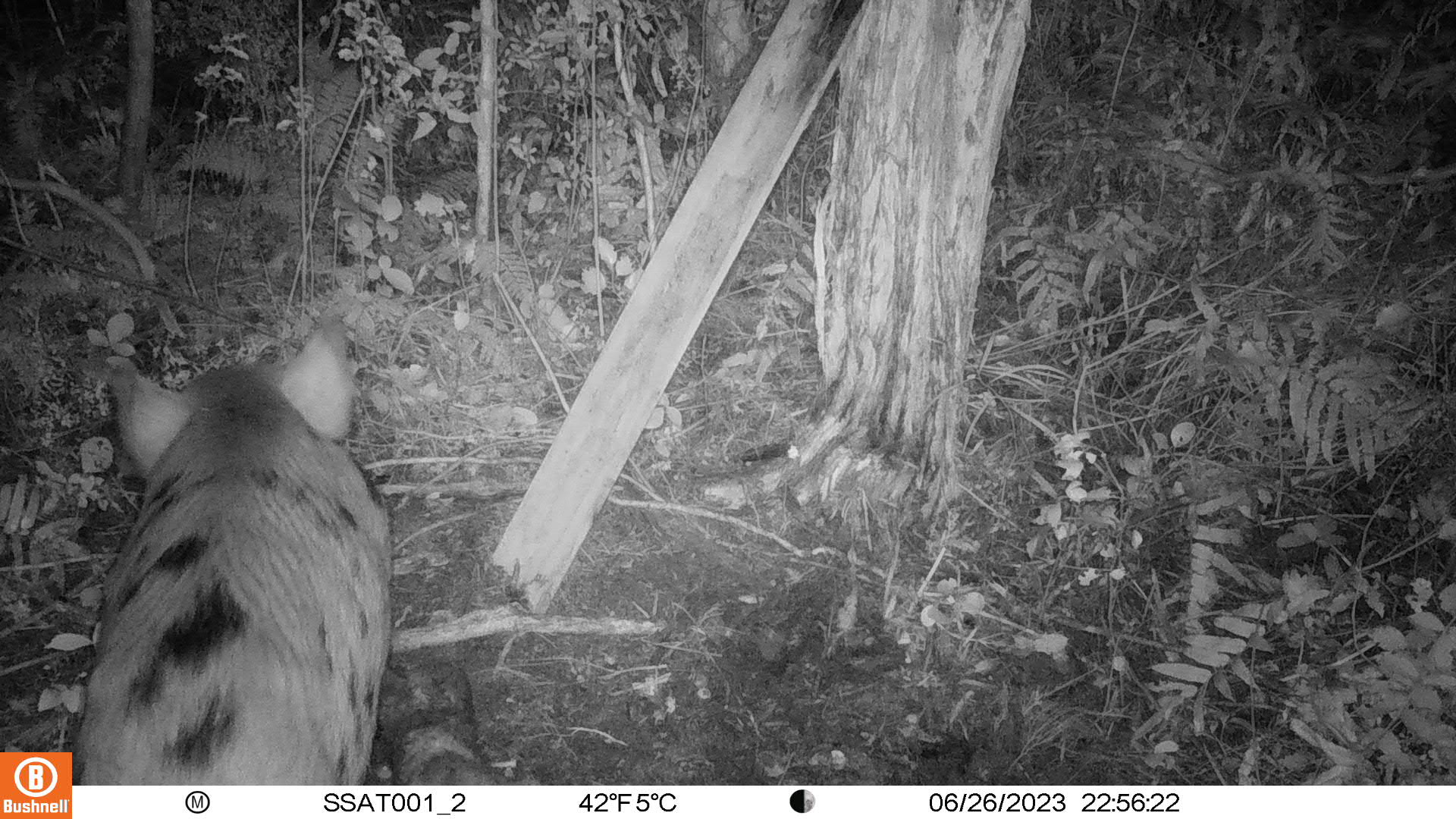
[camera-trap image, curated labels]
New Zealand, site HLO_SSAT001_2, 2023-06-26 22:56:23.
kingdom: Animalia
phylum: Chordata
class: Mammalia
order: Artiodactyla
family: Suidae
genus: Sus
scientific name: Sus scrofa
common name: pig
Pig (Sus scrofa).